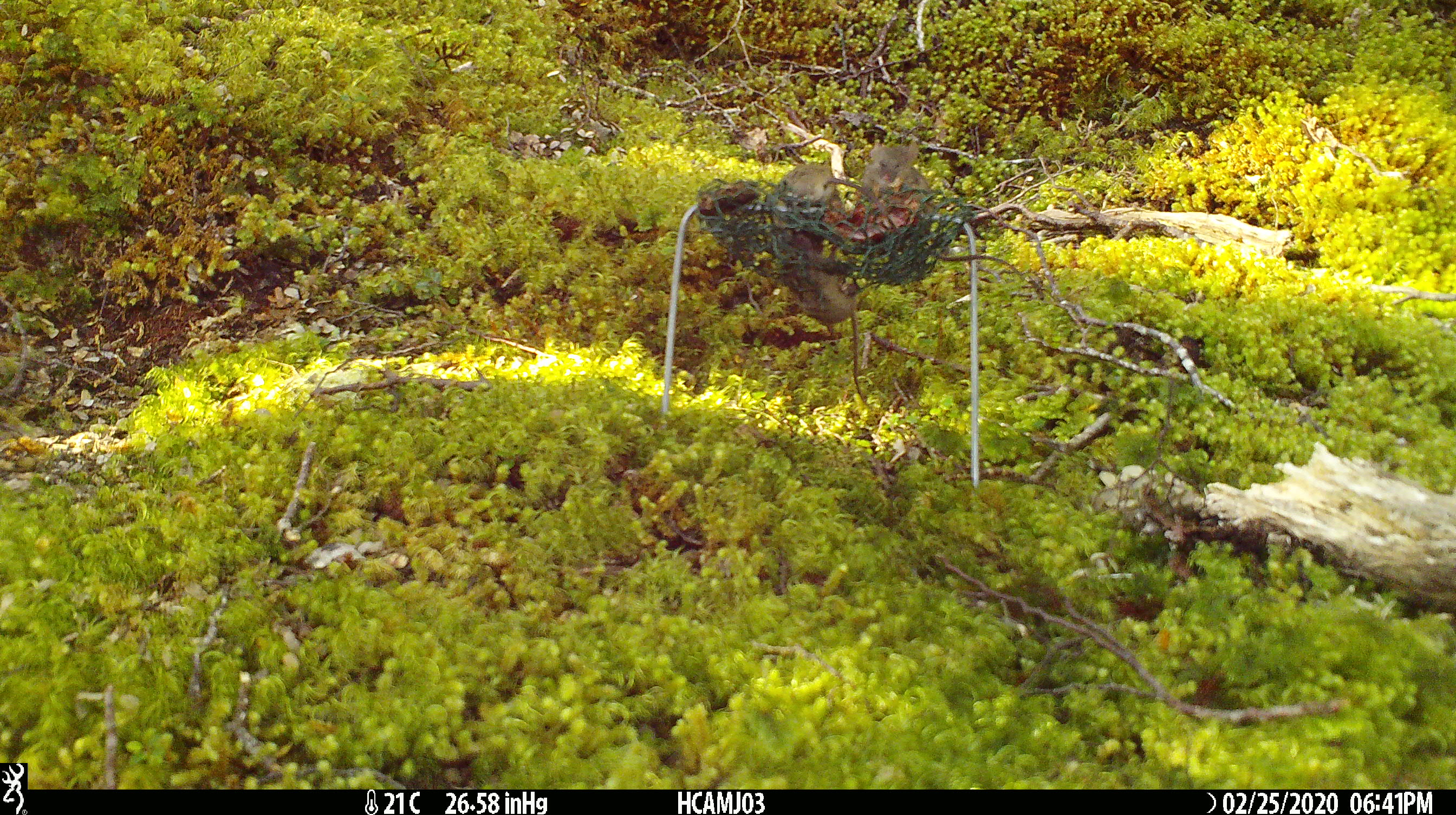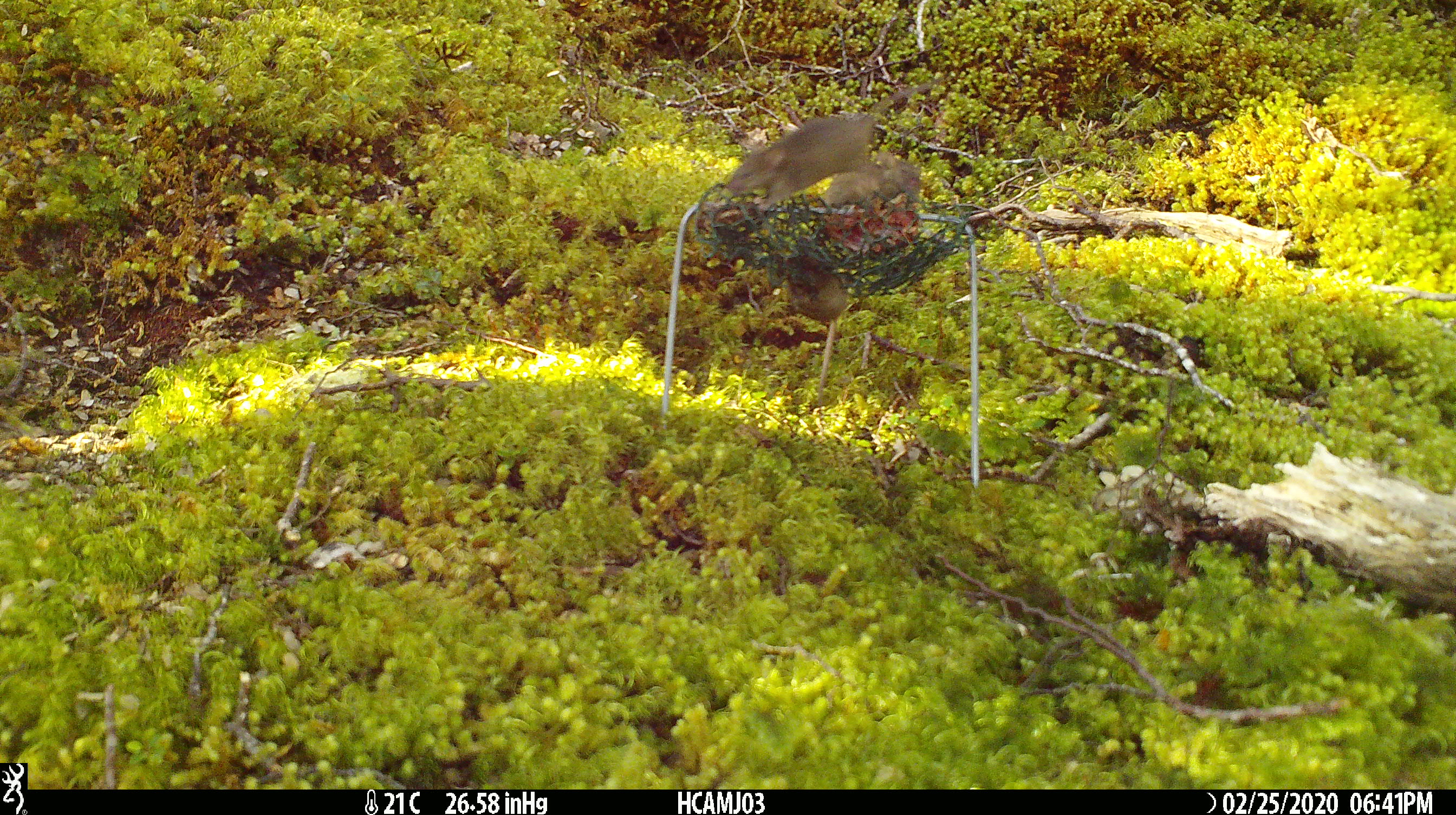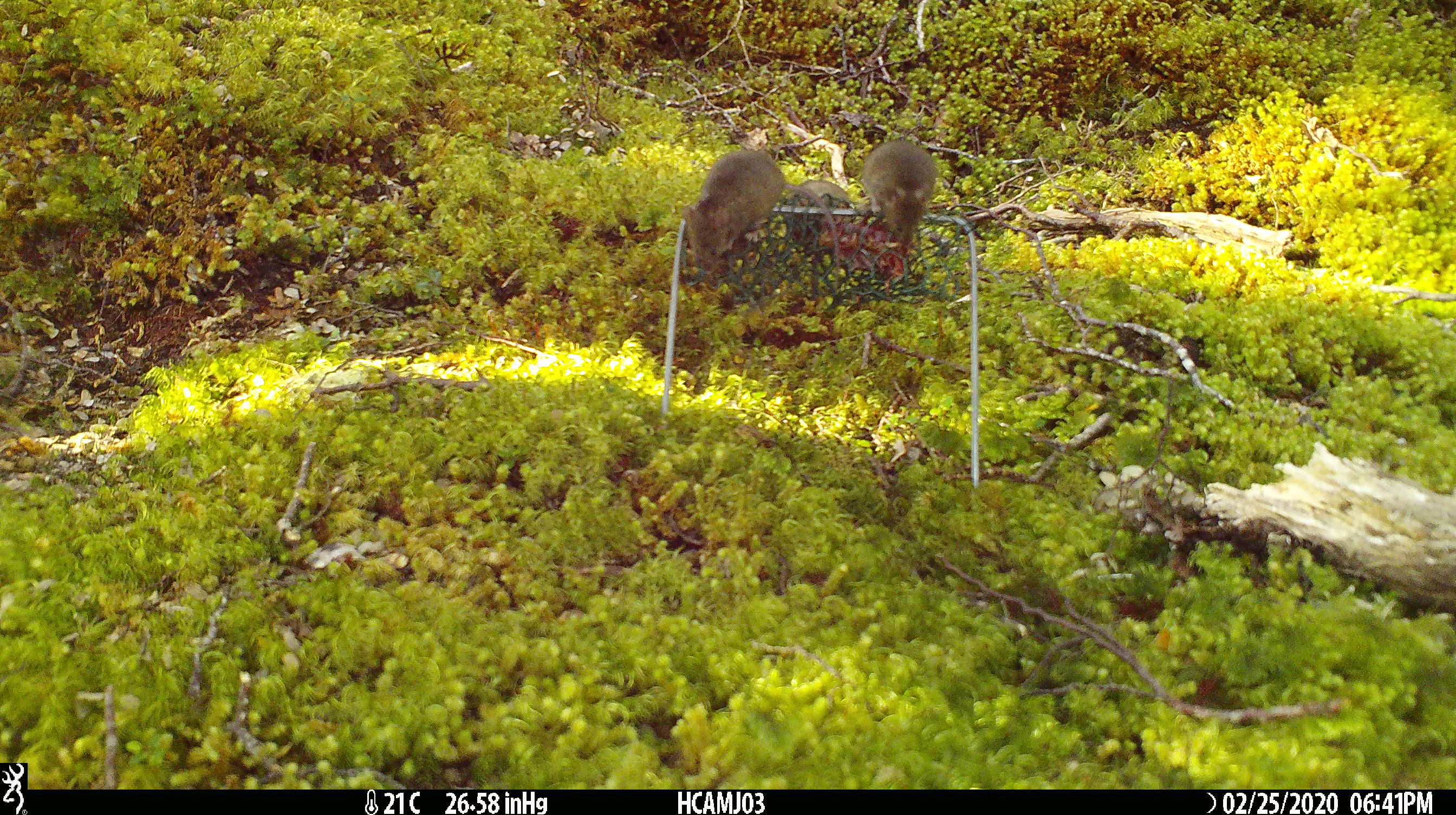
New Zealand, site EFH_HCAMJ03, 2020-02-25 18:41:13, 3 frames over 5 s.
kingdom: Animalia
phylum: Chordata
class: Mammalia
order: Rodentia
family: Muridae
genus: Mus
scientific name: Mus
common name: mouse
Mouse (Mus).